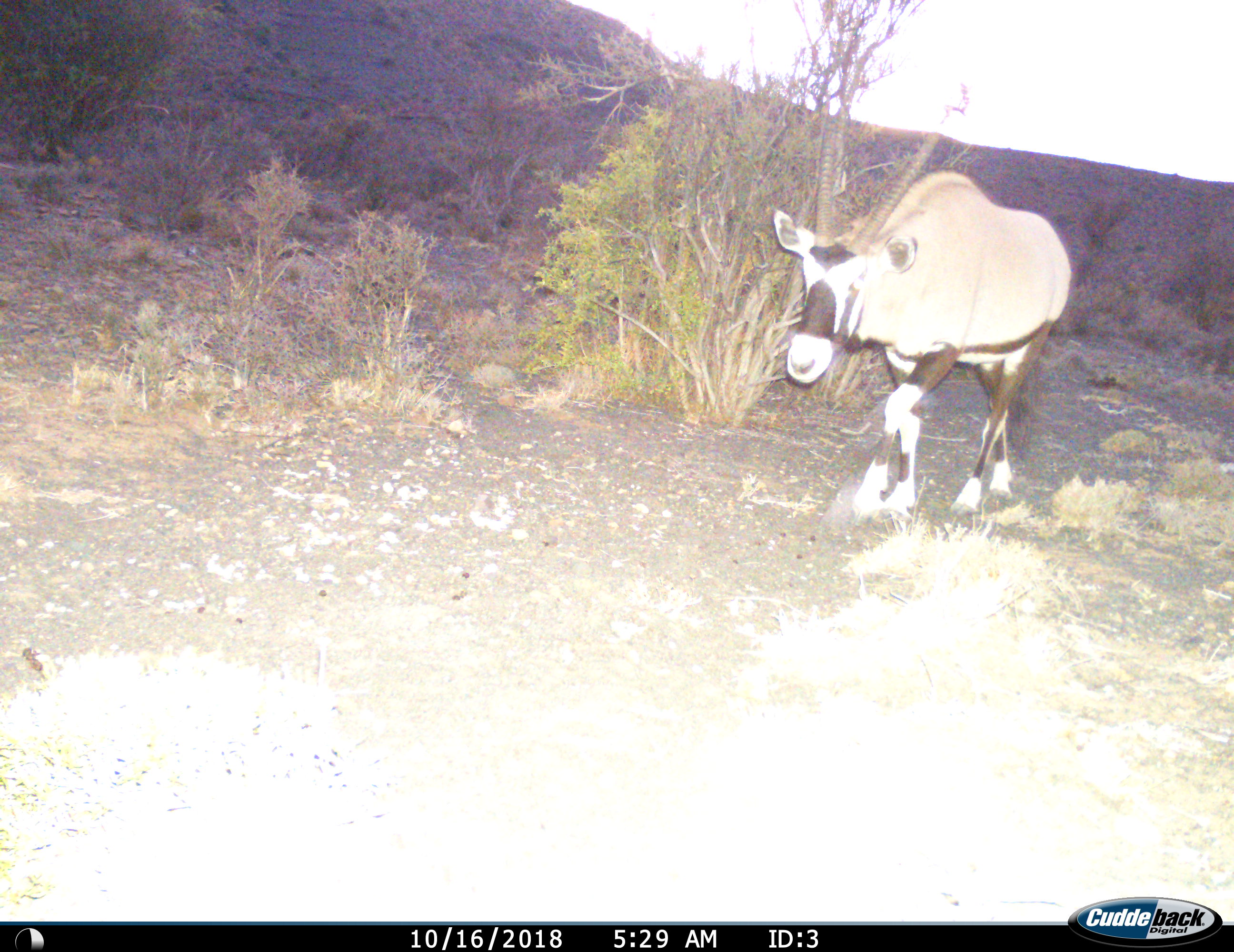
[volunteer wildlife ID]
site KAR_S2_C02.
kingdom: Animalia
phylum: Chordata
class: Mammalia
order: Artiodactyla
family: Bovidae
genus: Oryx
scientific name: Oryx gazella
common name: gemsbok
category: oryx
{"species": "oryx (gemsbok) (Oryx gazella)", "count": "1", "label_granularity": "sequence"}